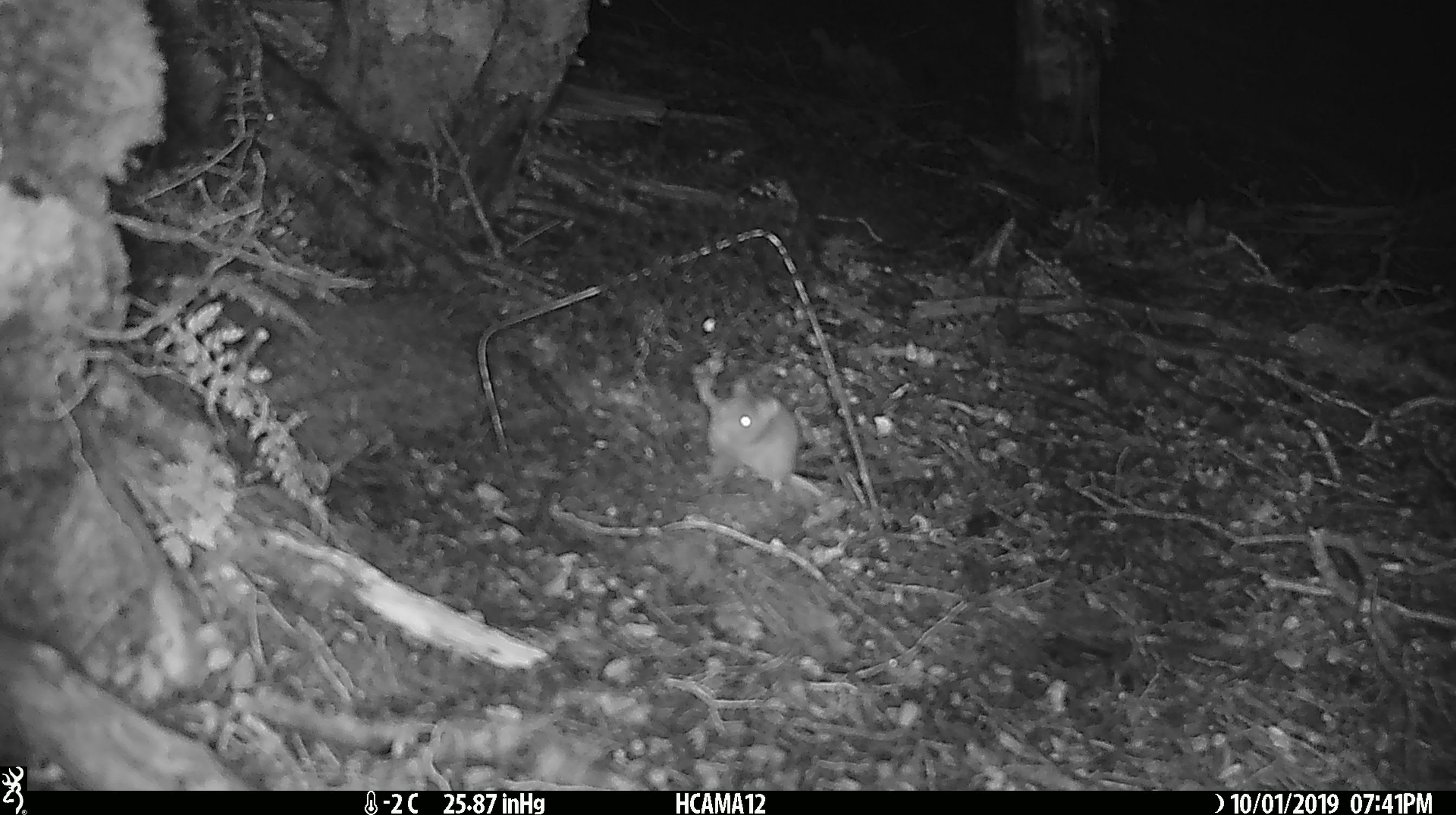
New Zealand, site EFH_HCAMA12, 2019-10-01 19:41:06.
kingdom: Animalia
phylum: Chordata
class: Mammalia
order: Rodentia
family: Muridae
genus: Mus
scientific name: Mus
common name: mouse